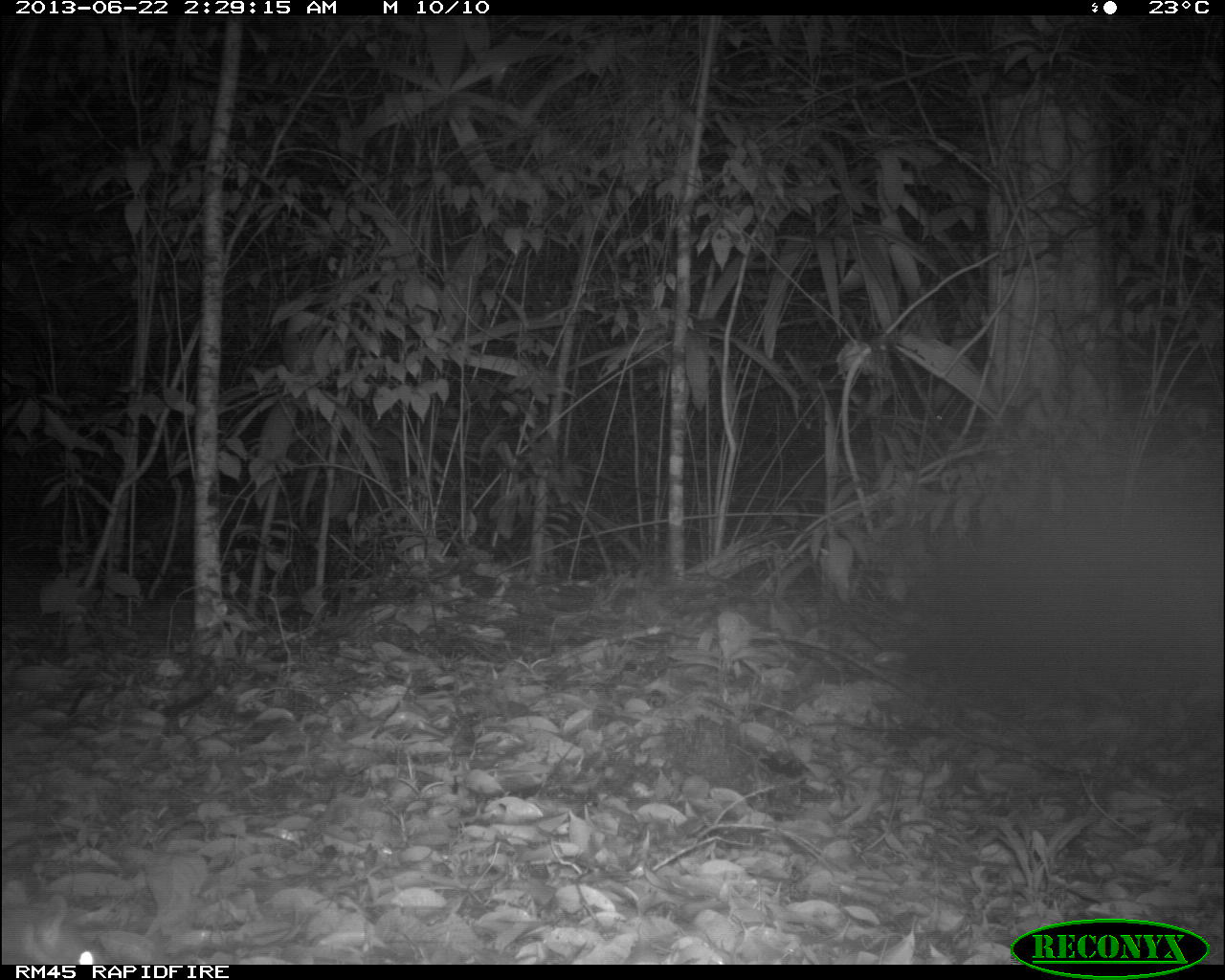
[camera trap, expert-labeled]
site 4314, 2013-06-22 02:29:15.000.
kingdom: Animalia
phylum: Chordata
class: Mammalia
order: Rodentia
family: Dasyproctidae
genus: Dasyprocta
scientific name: Dasyprocta punctata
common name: central american agouti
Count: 1.